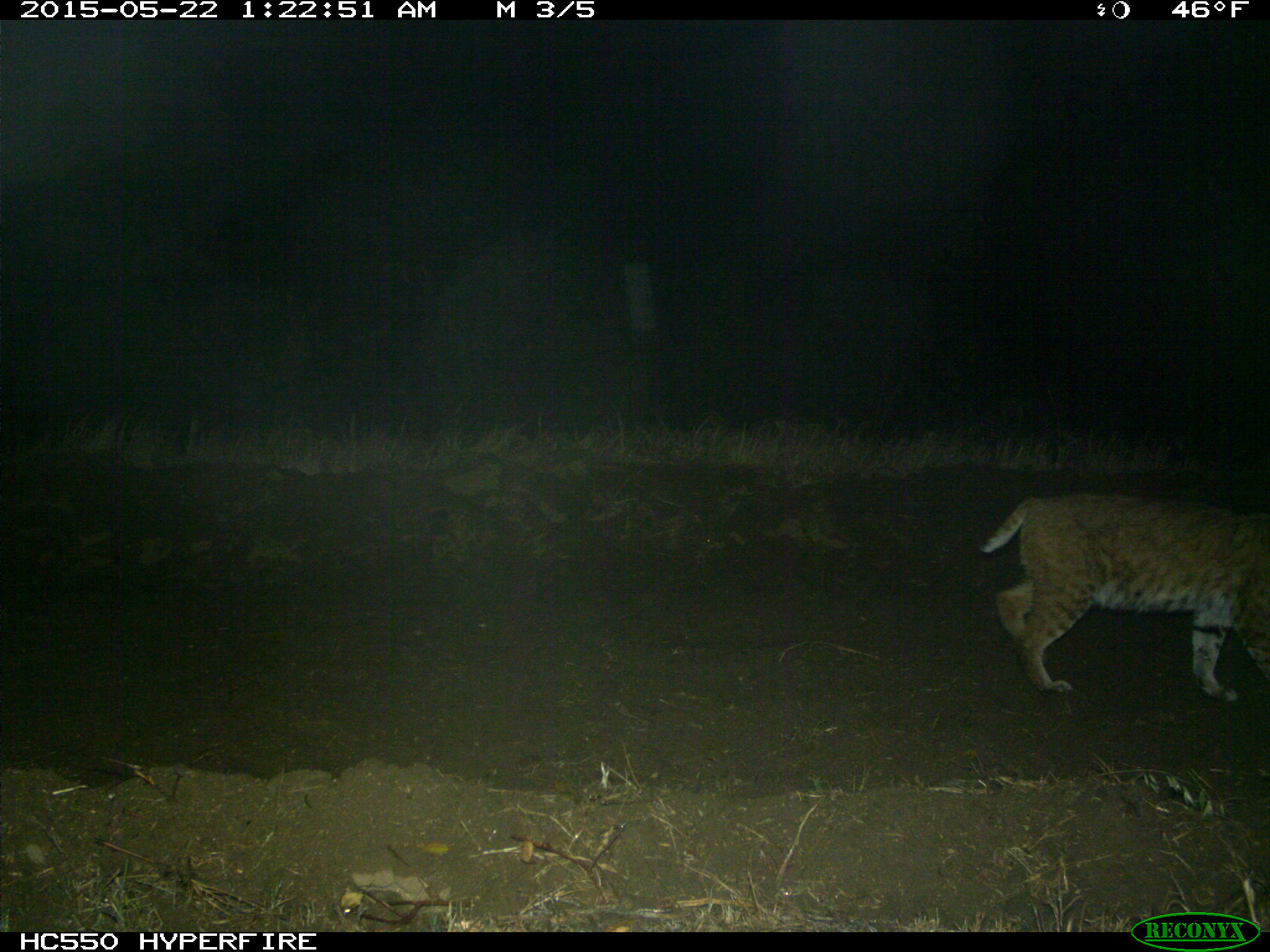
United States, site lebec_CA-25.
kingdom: Animalia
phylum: Chordata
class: Mammalia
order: Carnivora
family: Felidae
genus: Lynx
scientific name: Lynx rufus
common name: bobcat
Lynx rufus (bobcat).